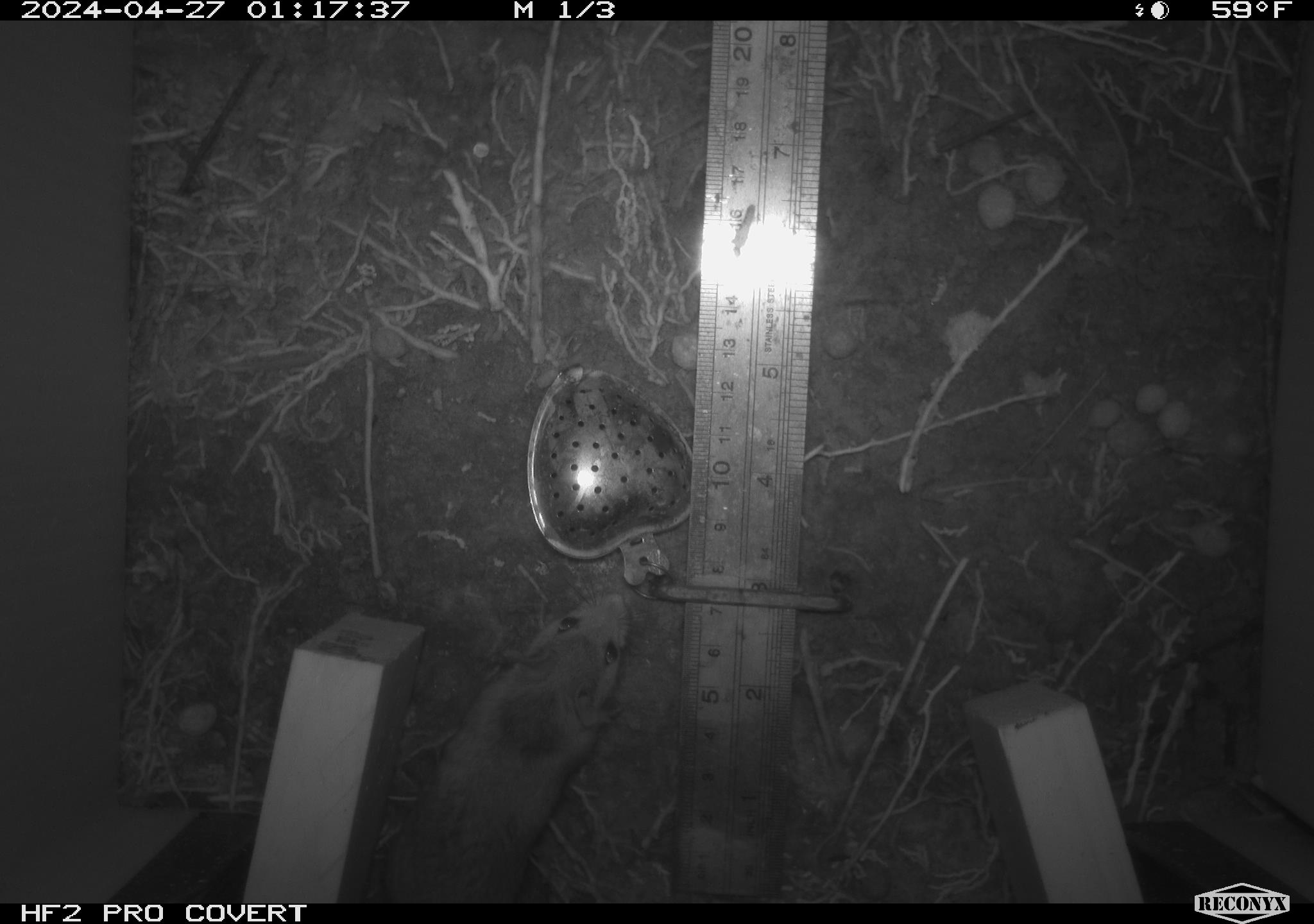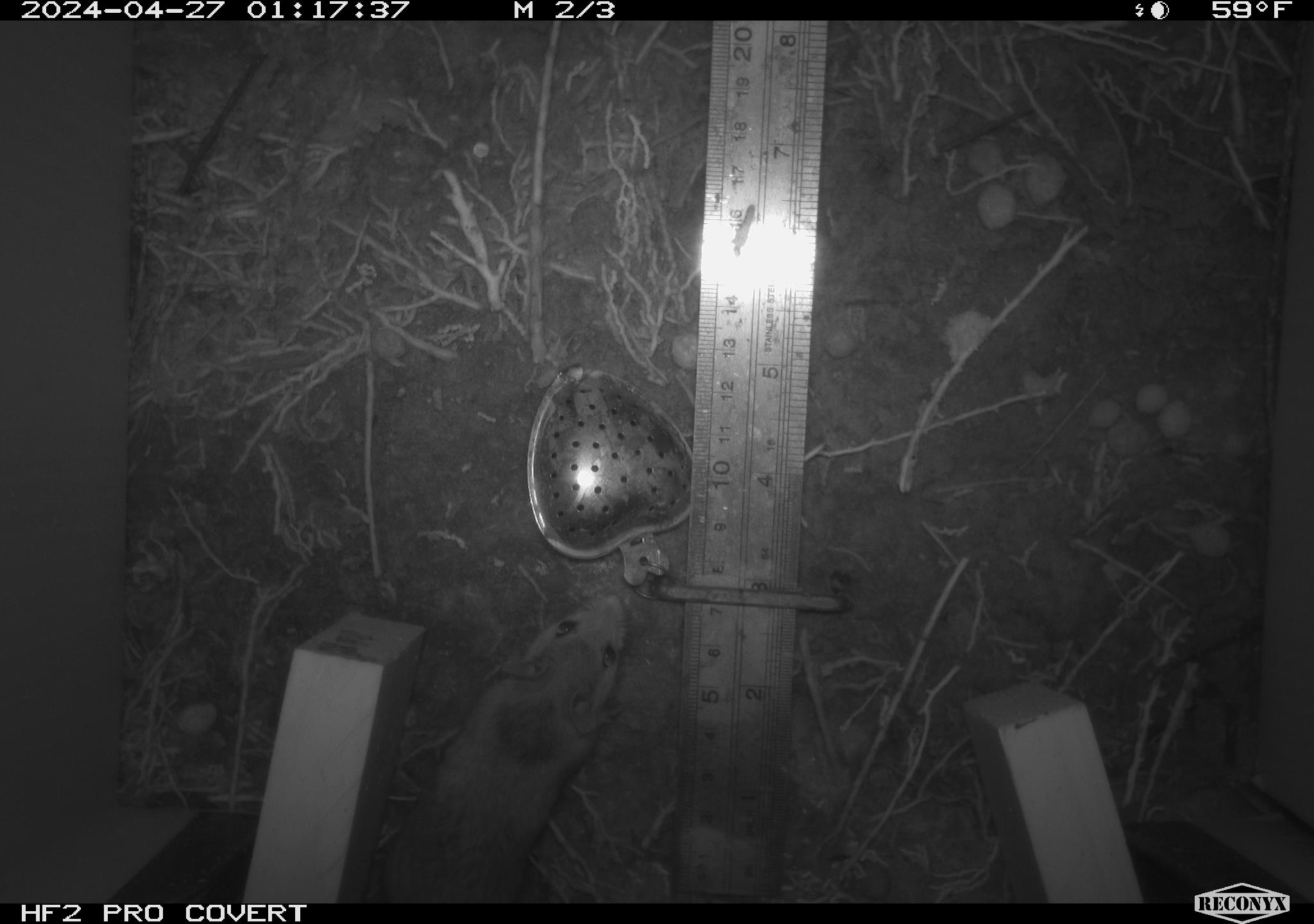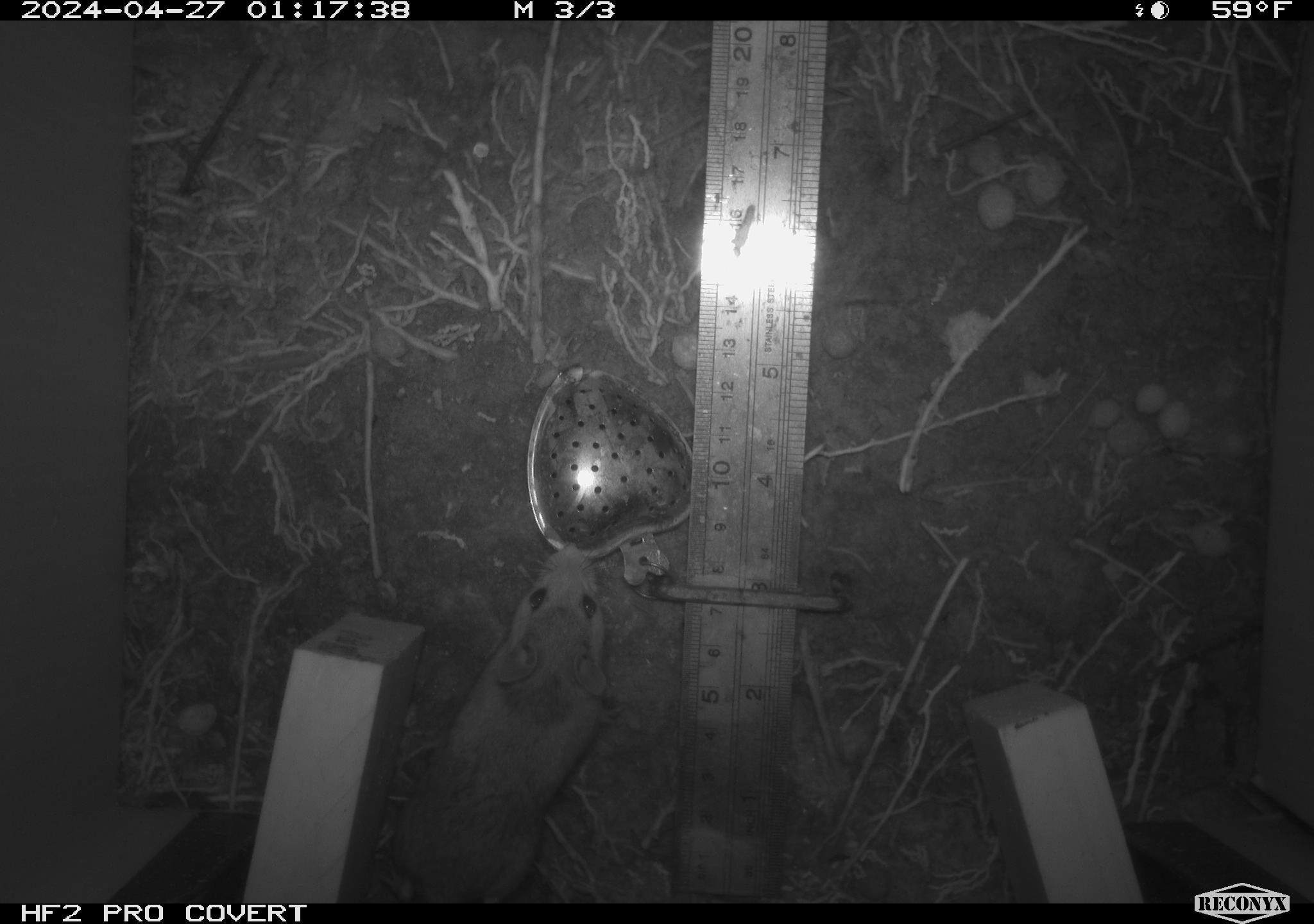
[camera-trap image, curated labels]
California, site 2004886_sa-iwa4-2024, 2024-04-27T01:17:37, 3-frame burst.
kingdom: Animalia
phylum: Chordata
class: Mammalia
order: Rodentia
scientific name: Rodentia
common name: mouse species